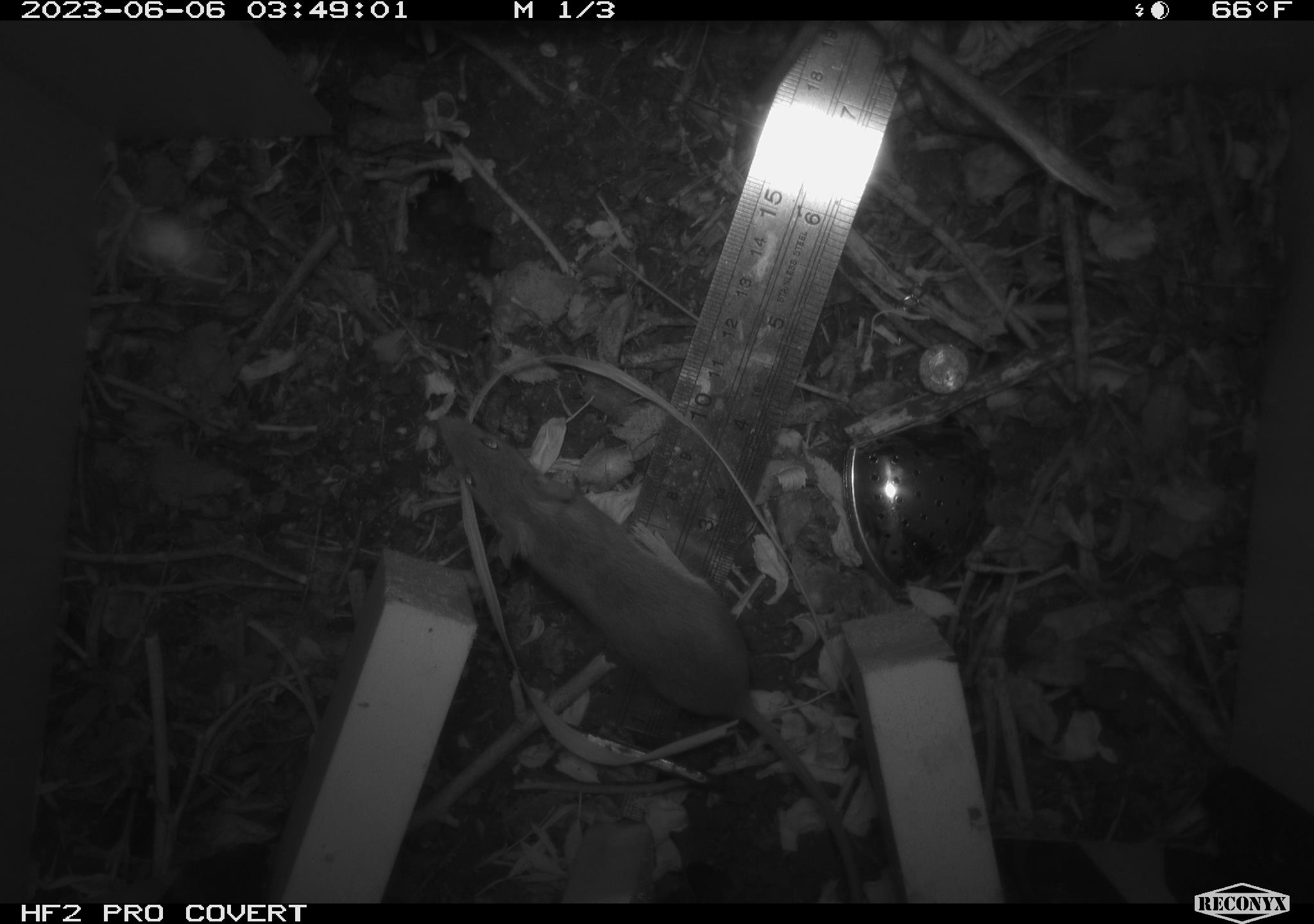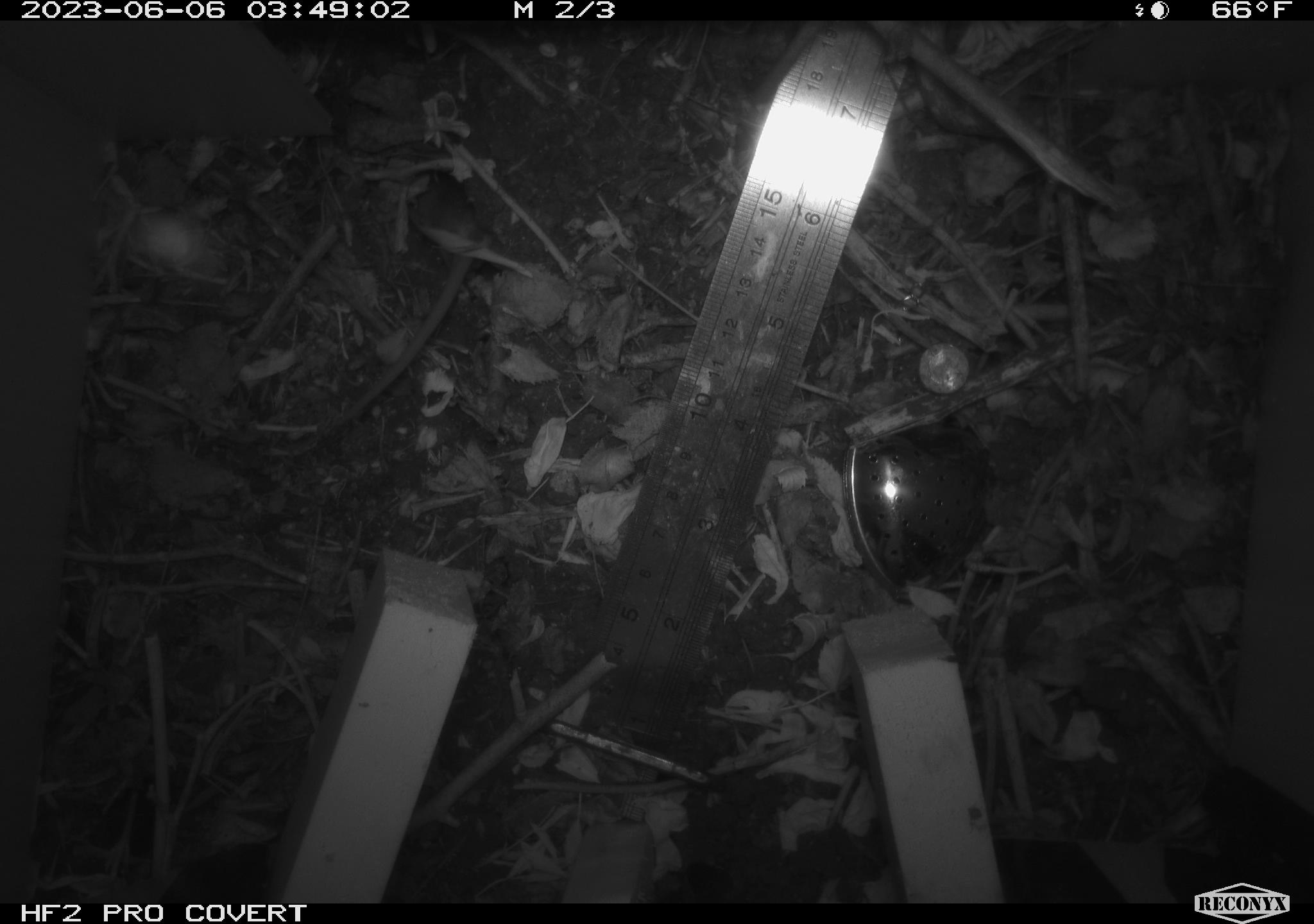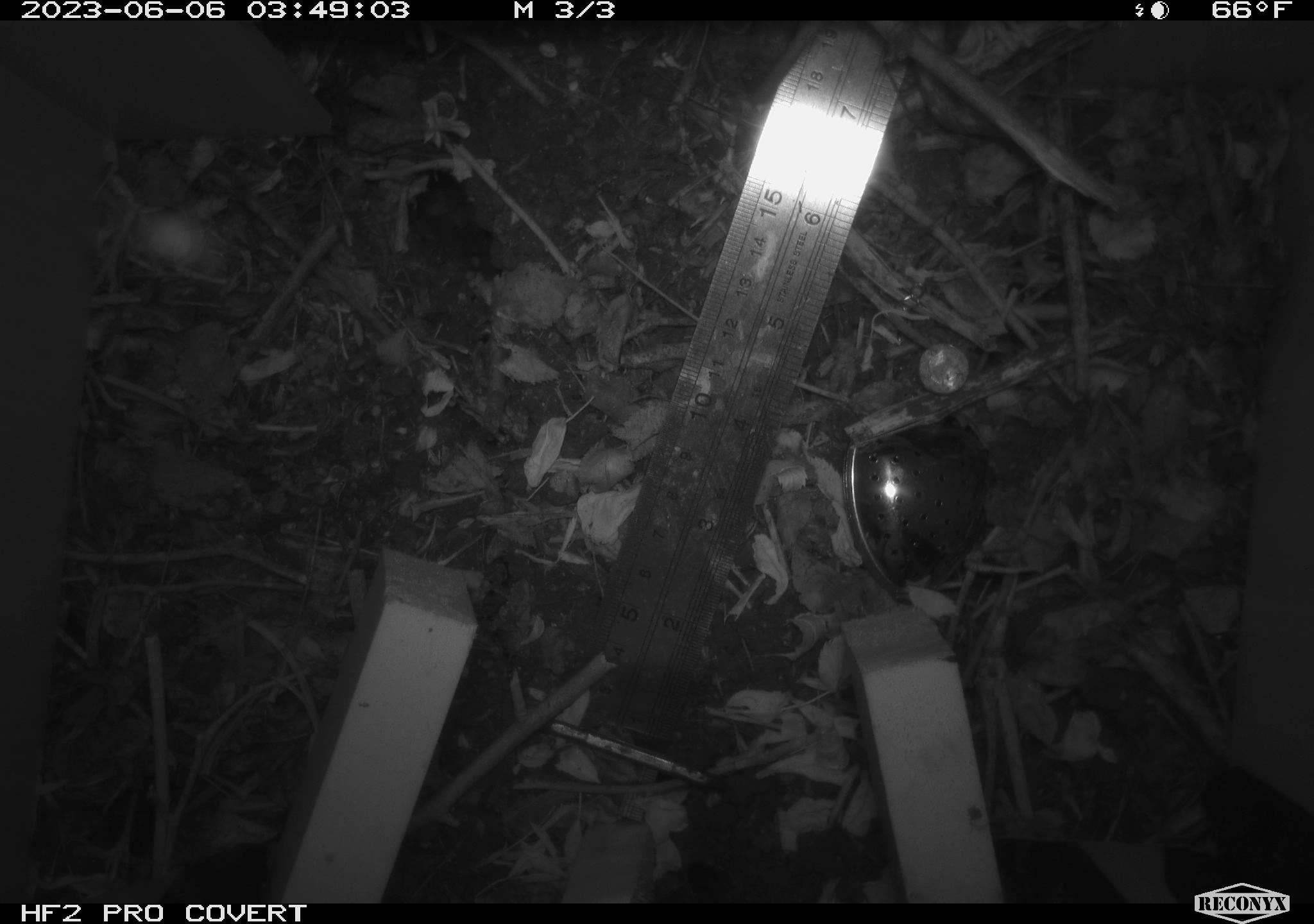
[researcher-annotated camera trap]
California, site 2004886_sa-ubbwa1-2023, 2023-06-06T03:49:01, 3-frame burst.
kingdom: Animalia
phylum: Chordata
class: Mammalia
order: Rodentia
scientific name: Rodentia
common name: rodent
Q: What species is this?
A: Rodent (Rodentia).